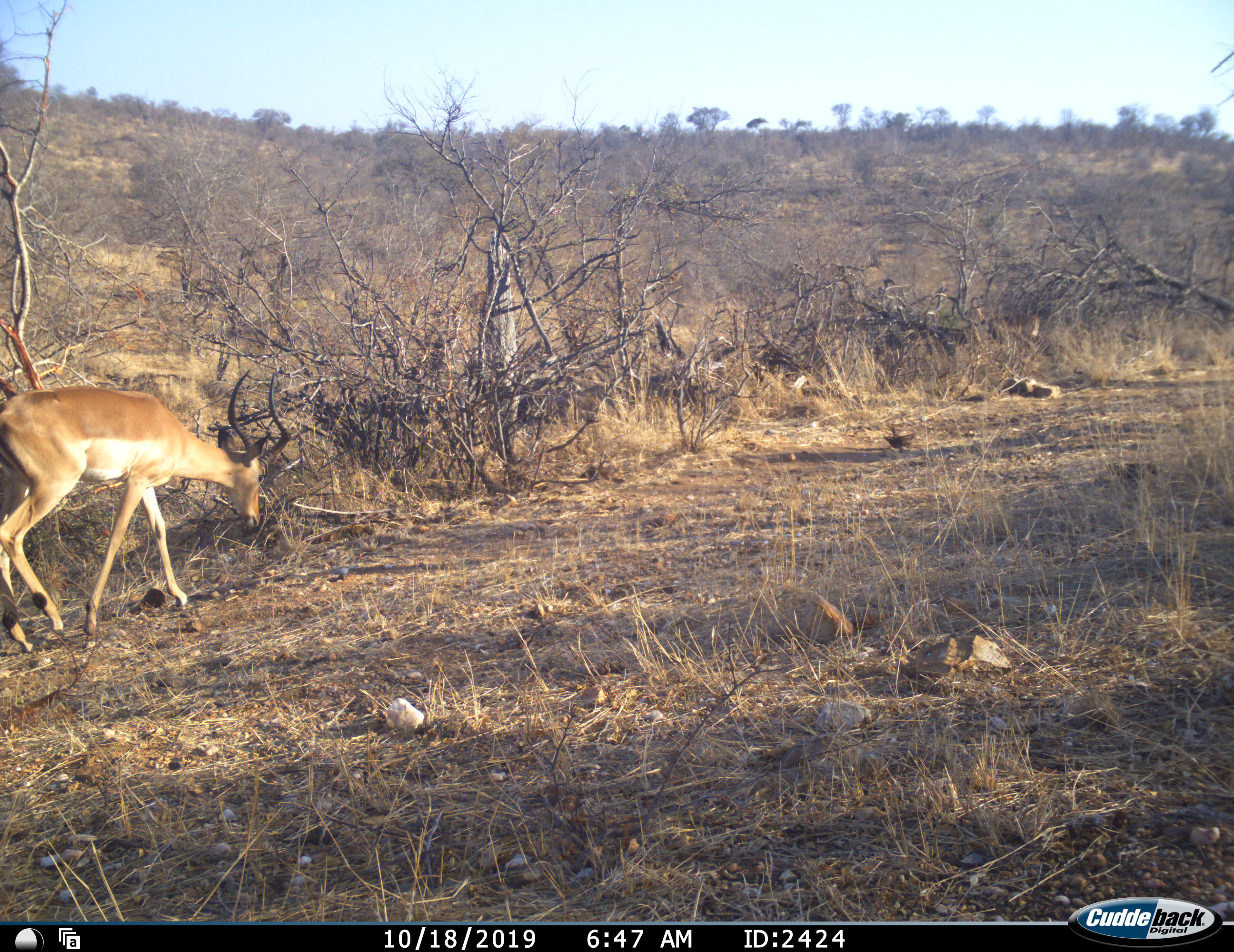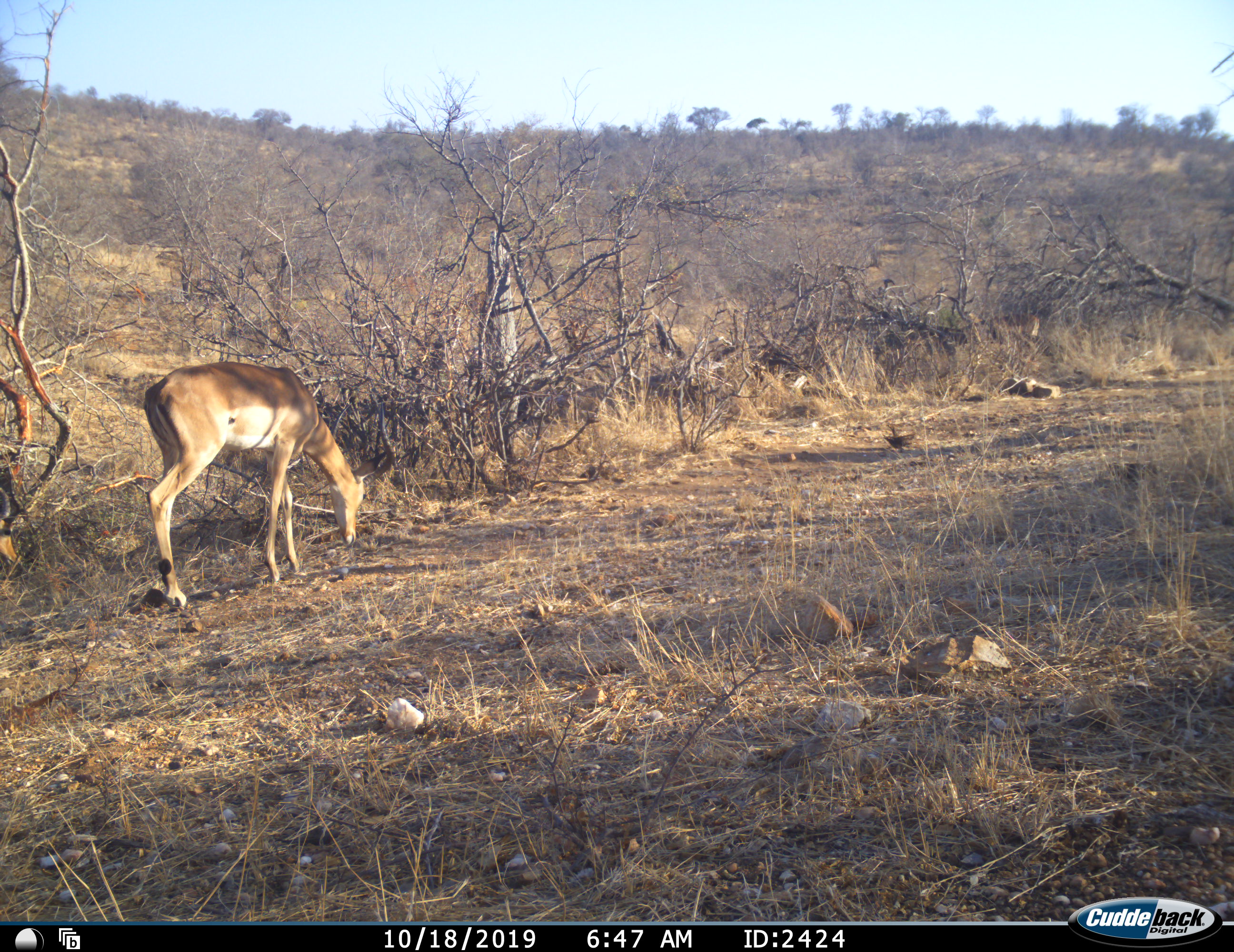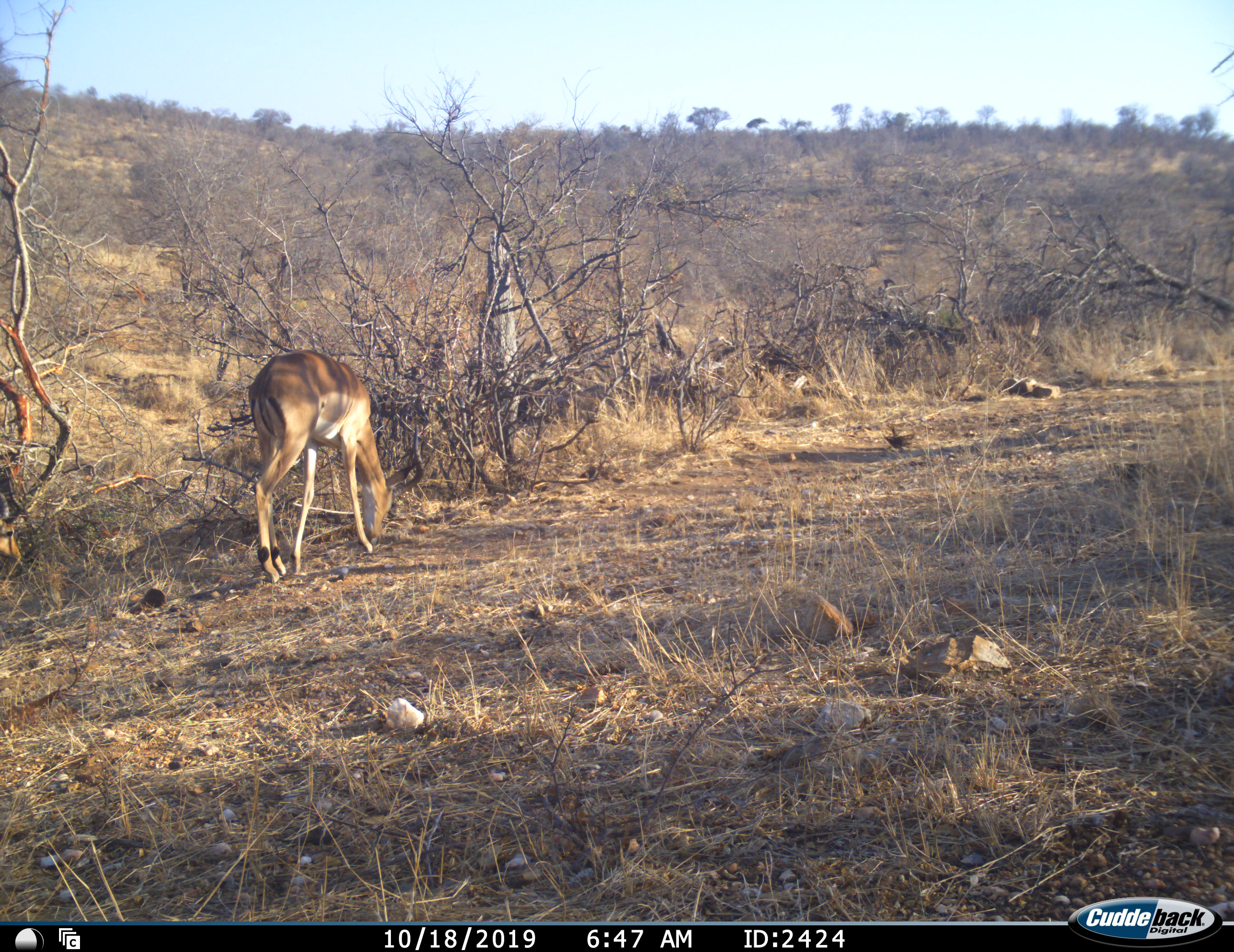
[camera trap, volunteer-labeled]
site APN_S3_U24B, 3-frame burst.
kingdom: Animalia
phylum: Chordata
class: Mammalia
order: Artiodactyla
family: Bovidae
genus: Aepyceros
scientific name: Aepyceros melampus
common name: impala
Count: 1.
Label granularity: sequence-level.